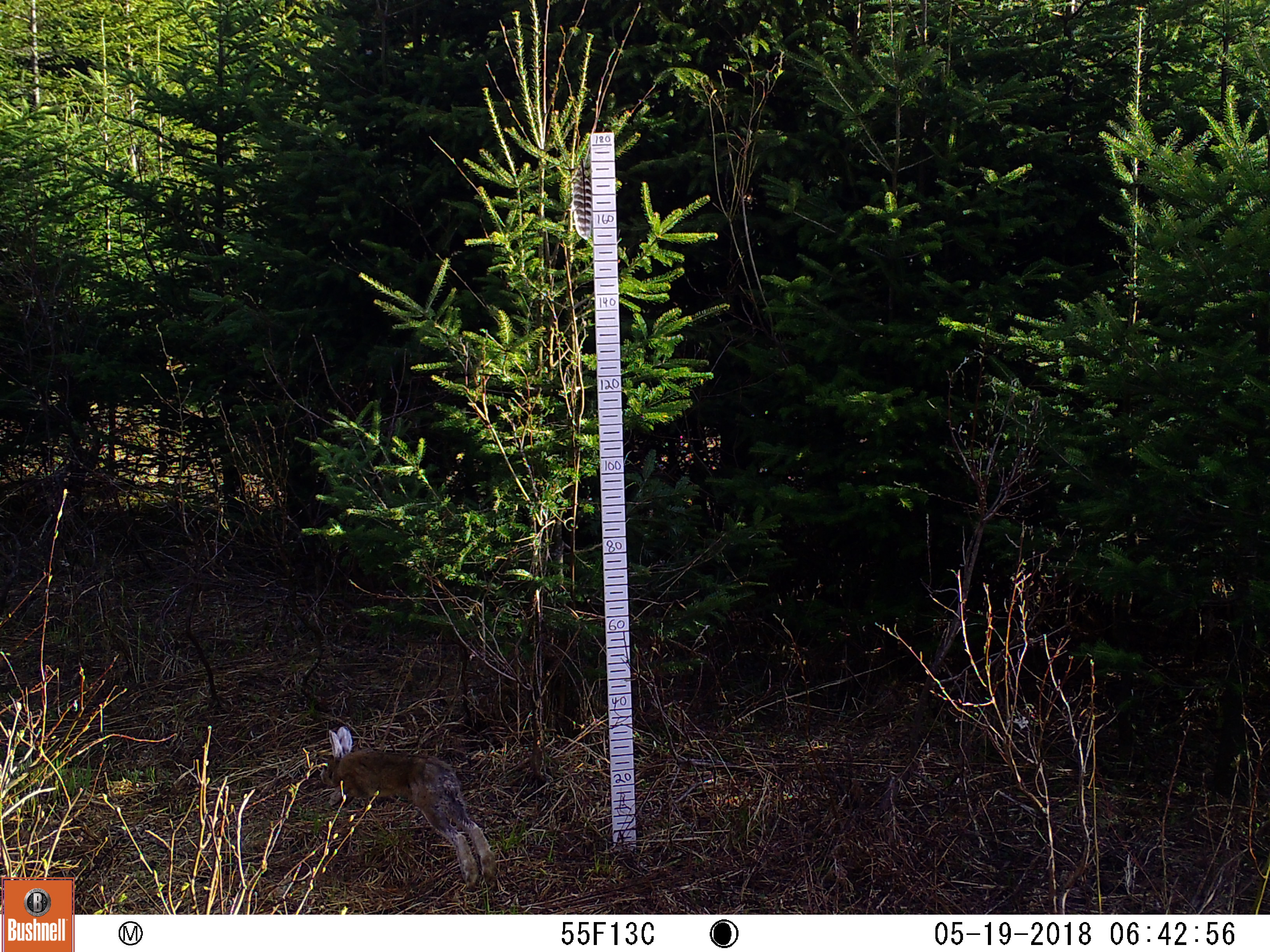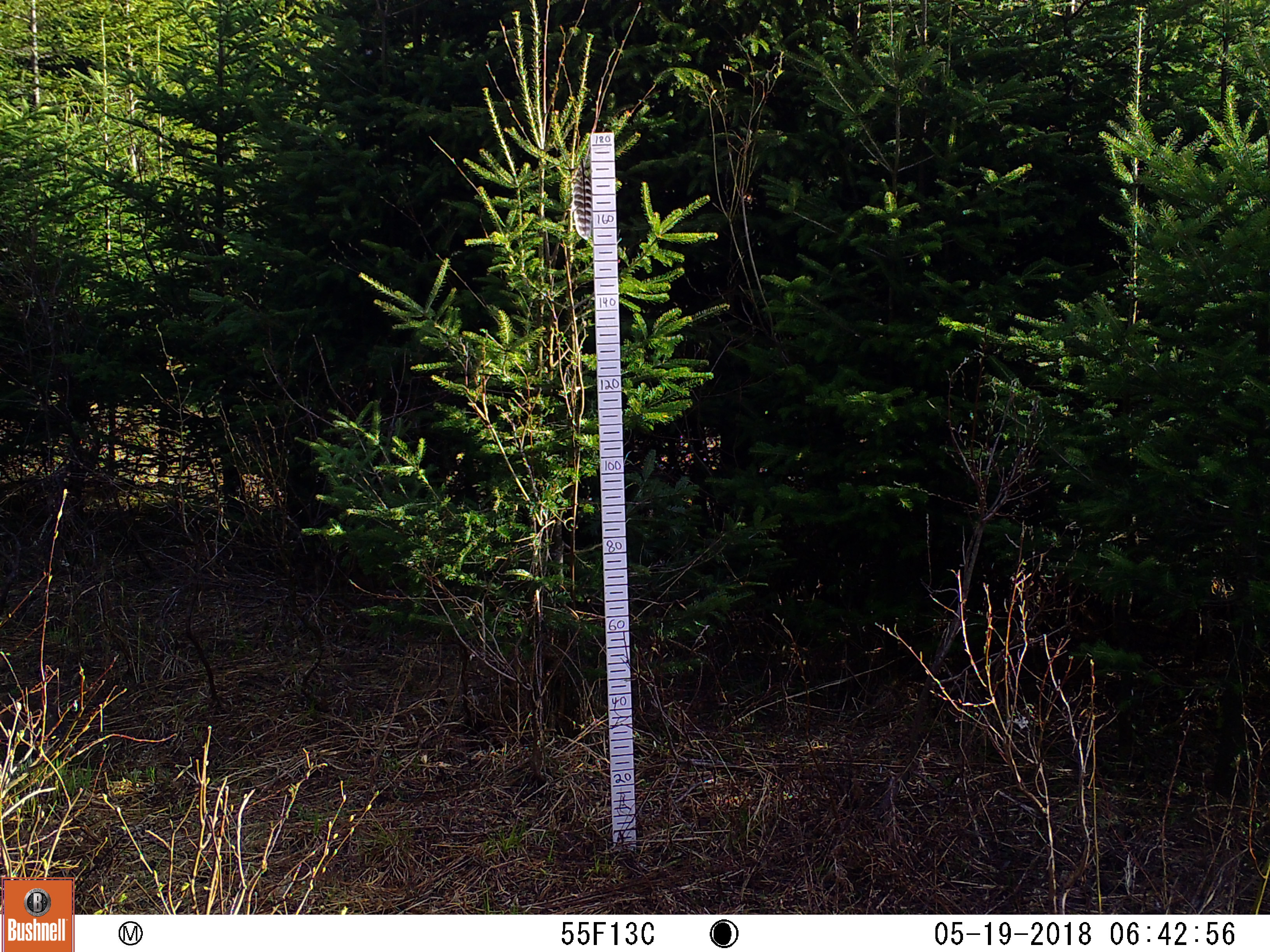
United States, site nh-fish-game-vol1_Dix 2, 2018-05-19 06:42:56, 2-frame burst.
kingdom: Animalia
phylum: Chordata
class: Mammalia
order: Lagomorpha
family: Leporidae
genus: Lepus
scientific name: Lepus americanus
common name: snowshoe hare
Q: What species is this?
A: Snowshoe hare (Lepus americanus).